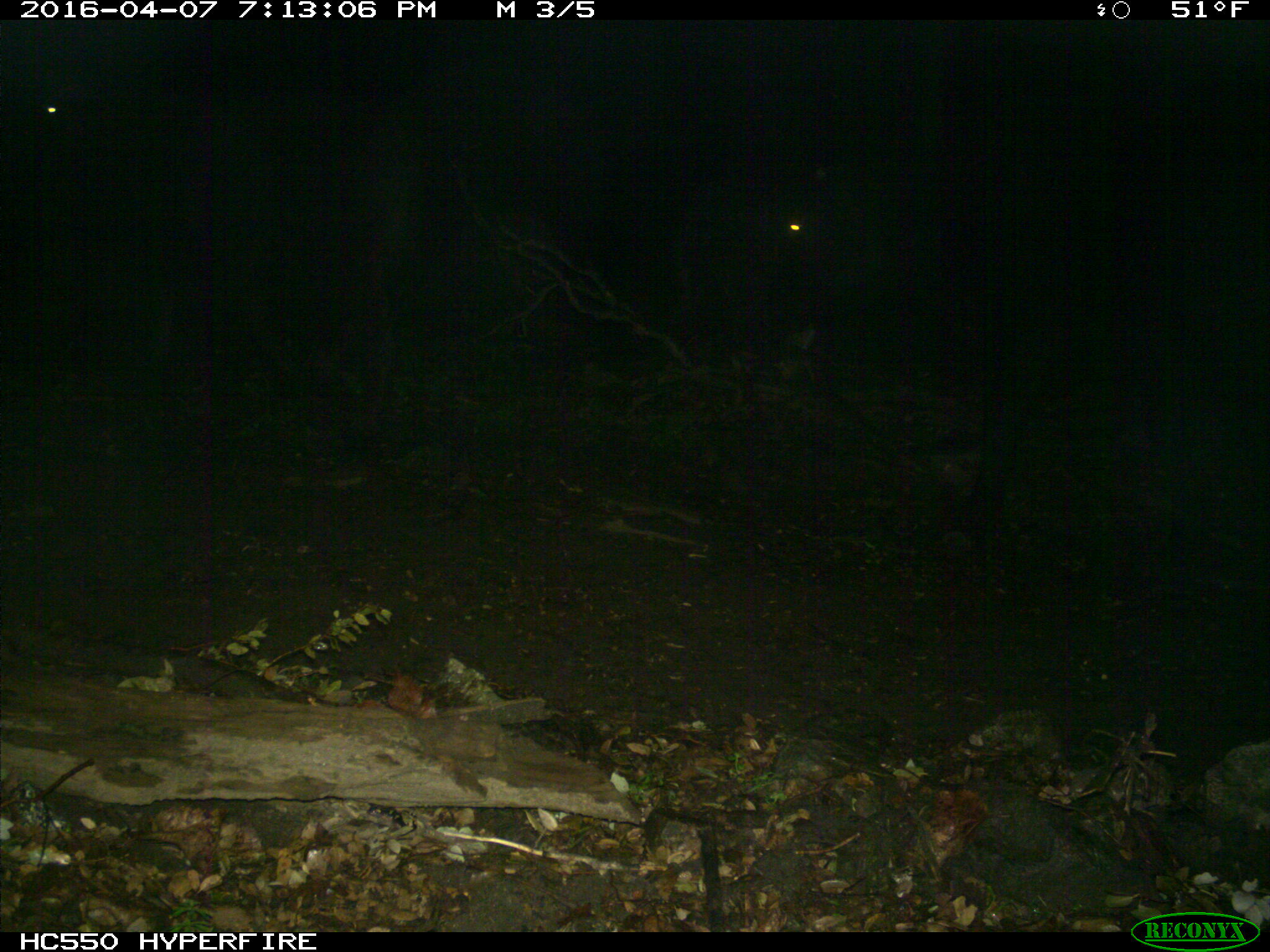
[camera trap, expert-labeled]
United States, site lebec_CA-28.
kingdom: Animalia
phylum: Chordata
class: Mammalia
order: Artiodactyla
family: Bovidae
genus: Bos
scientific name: Bos taurus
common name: domestic cow